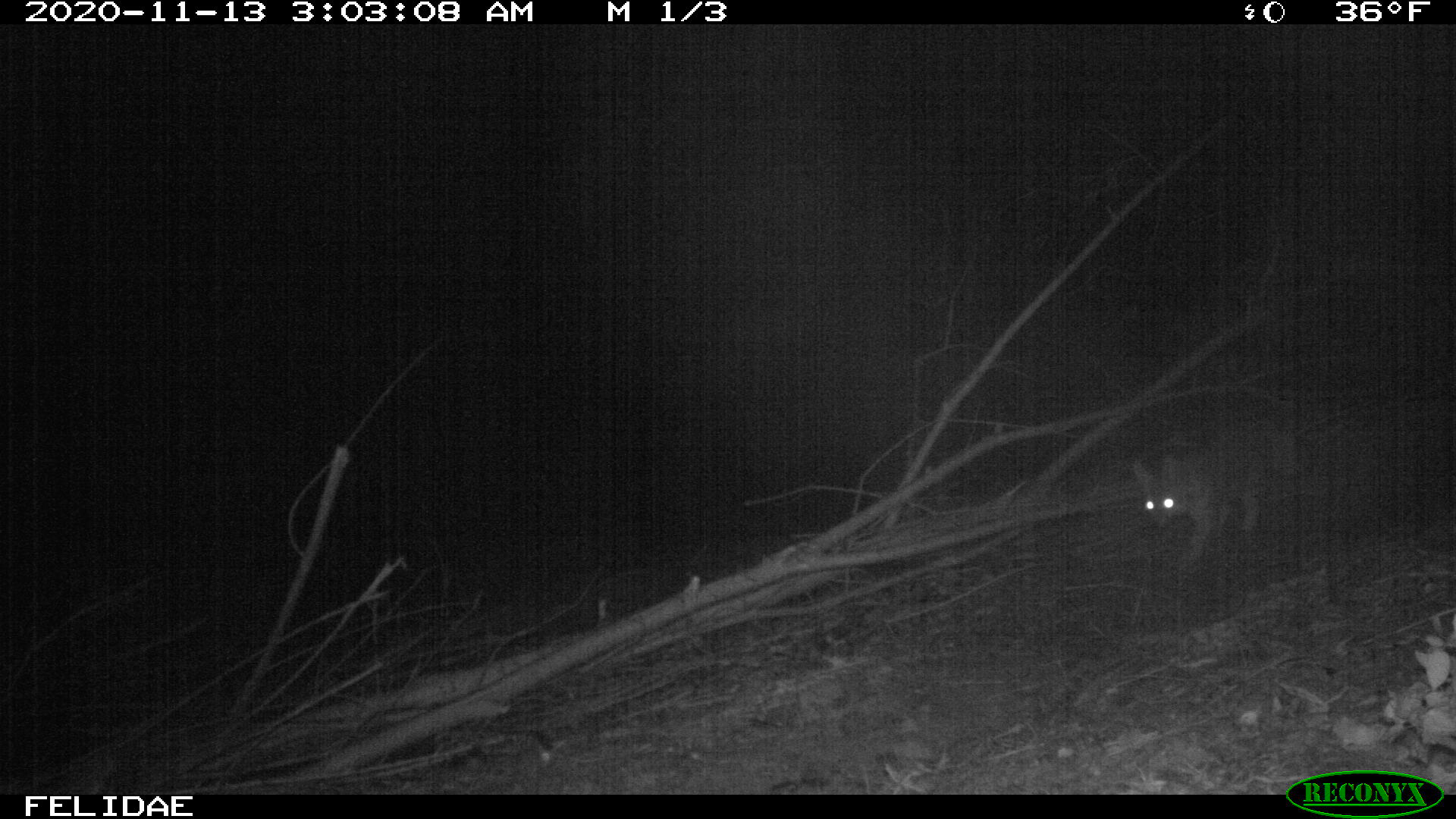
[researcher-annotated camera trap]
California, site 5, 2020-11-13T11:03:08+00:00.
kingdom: Animalia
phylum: Chordata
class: Mammalia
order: Carnivora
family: Canidae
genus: Urocyon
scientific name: Urocyon cinereoargenteus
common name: gray fox